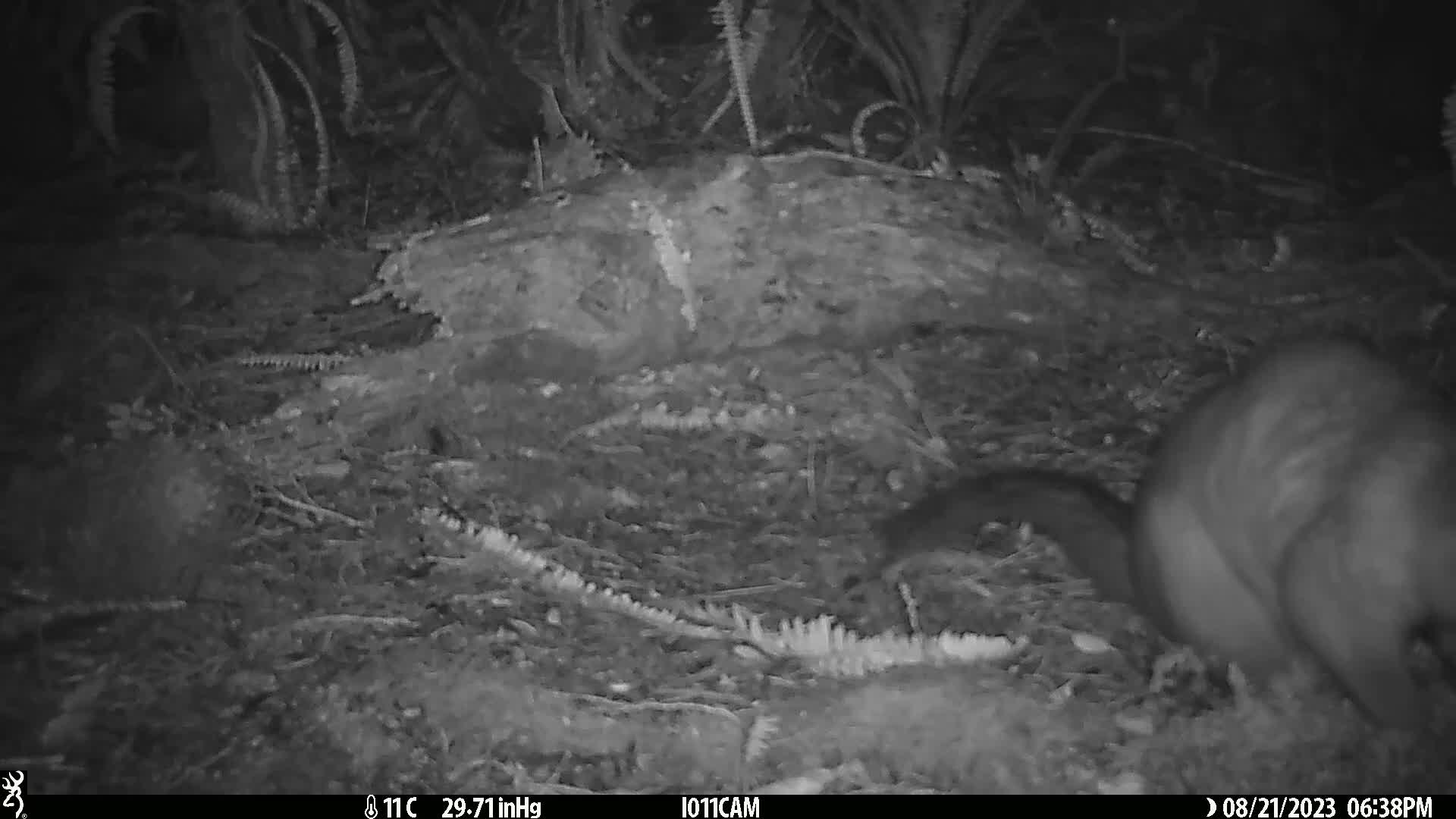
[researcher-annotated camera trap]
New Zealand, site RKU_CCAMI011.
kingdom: Animalia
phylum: Chordata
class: Mammalia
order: Diprotodontia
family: Phalangeridae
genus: Trichosurus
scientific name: Trichosurus vulpecula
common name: common brushtail possum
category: possum